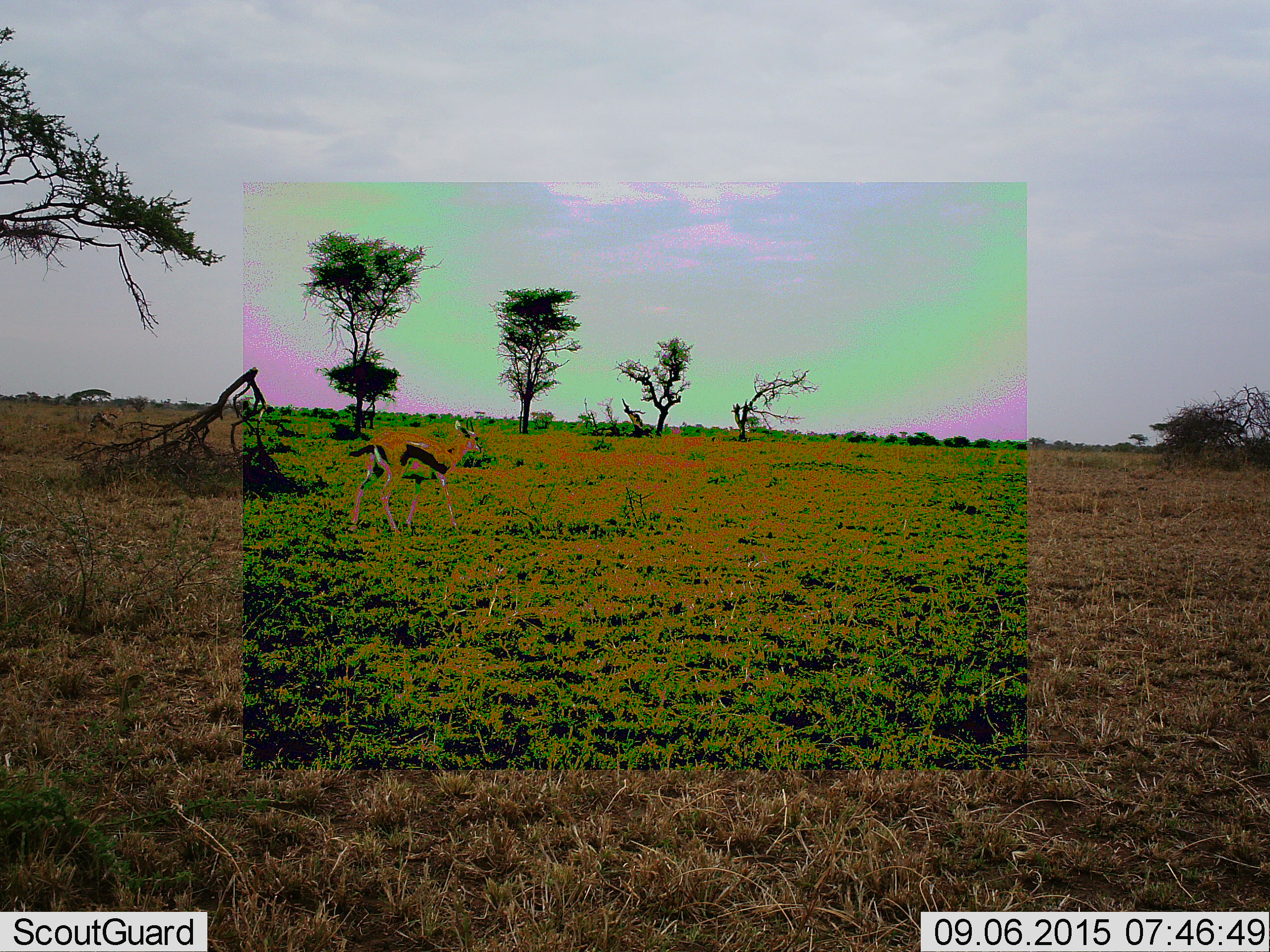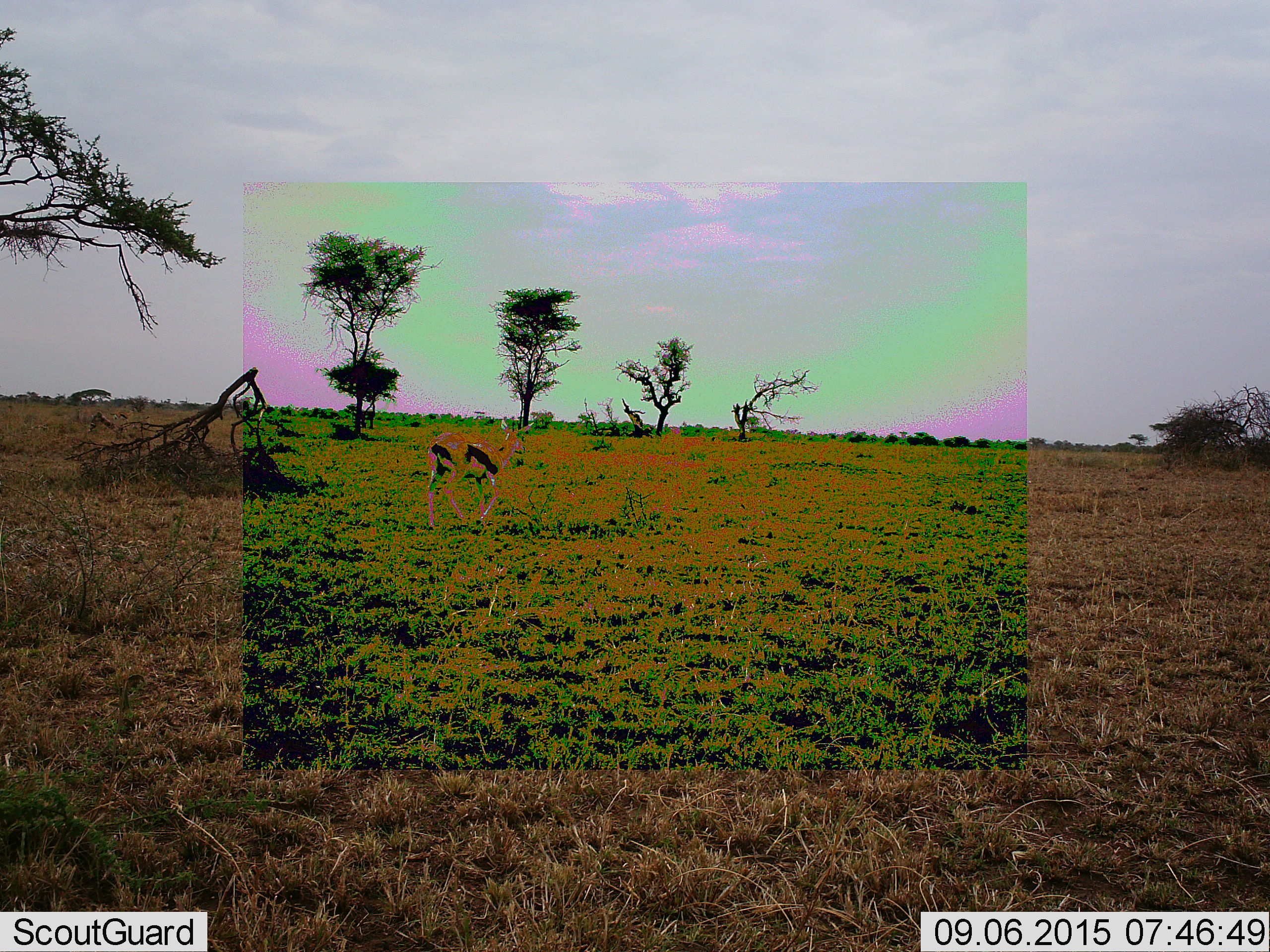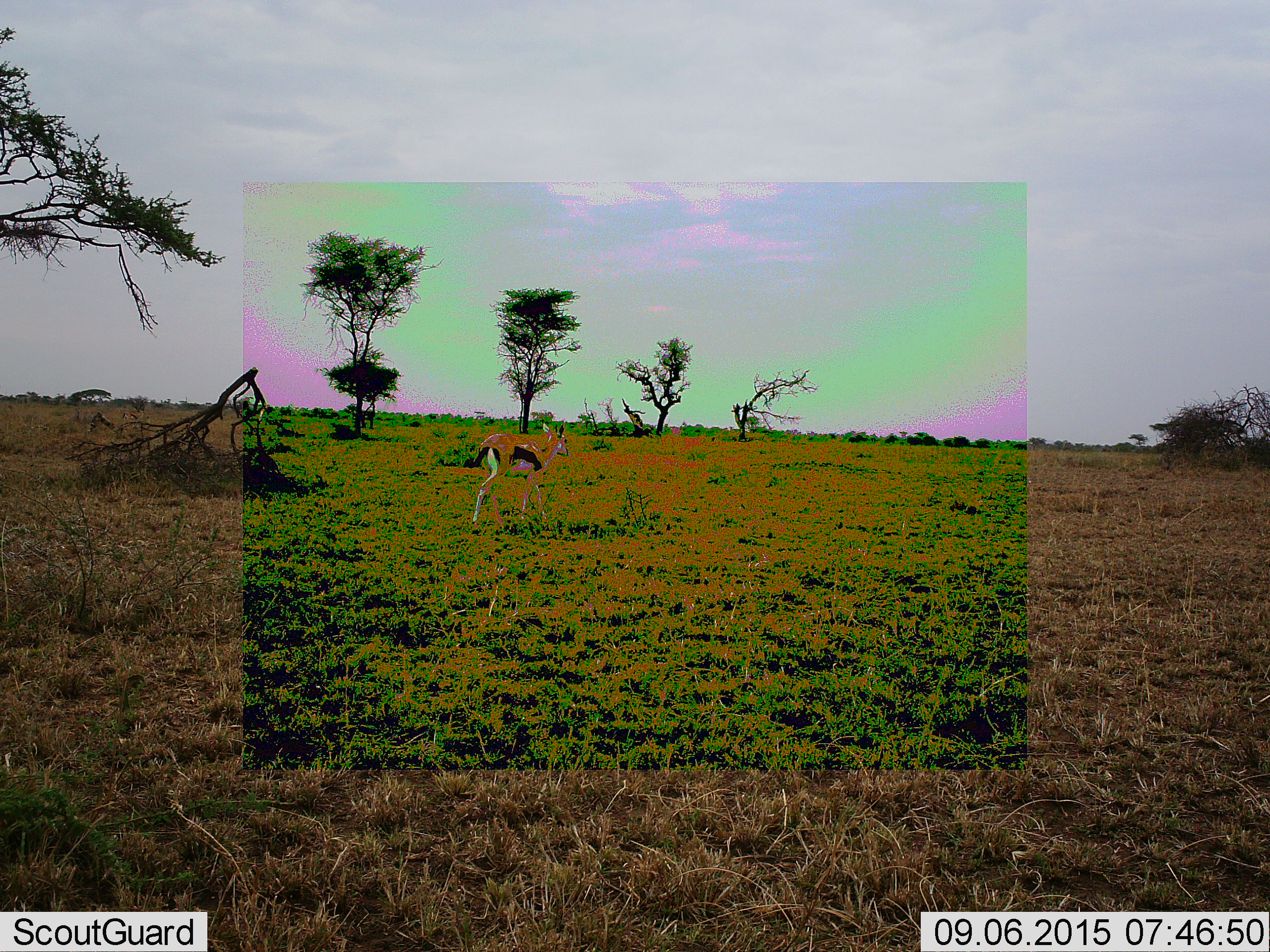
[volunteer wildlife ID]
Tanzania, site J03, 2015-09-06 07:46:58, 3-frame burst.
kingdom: Animalia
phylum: Chordata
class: Mammalia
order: Artiodactyla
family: Bovidae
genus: Eudorcas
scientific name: Eudorcas thomsonii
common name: thomson's gazelle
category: gazellethomsons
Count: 1.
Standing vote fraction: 20%.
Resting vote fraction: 0%.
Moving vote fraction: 80%.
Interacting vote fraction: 0%.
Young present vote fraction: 10%.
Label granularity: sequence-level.